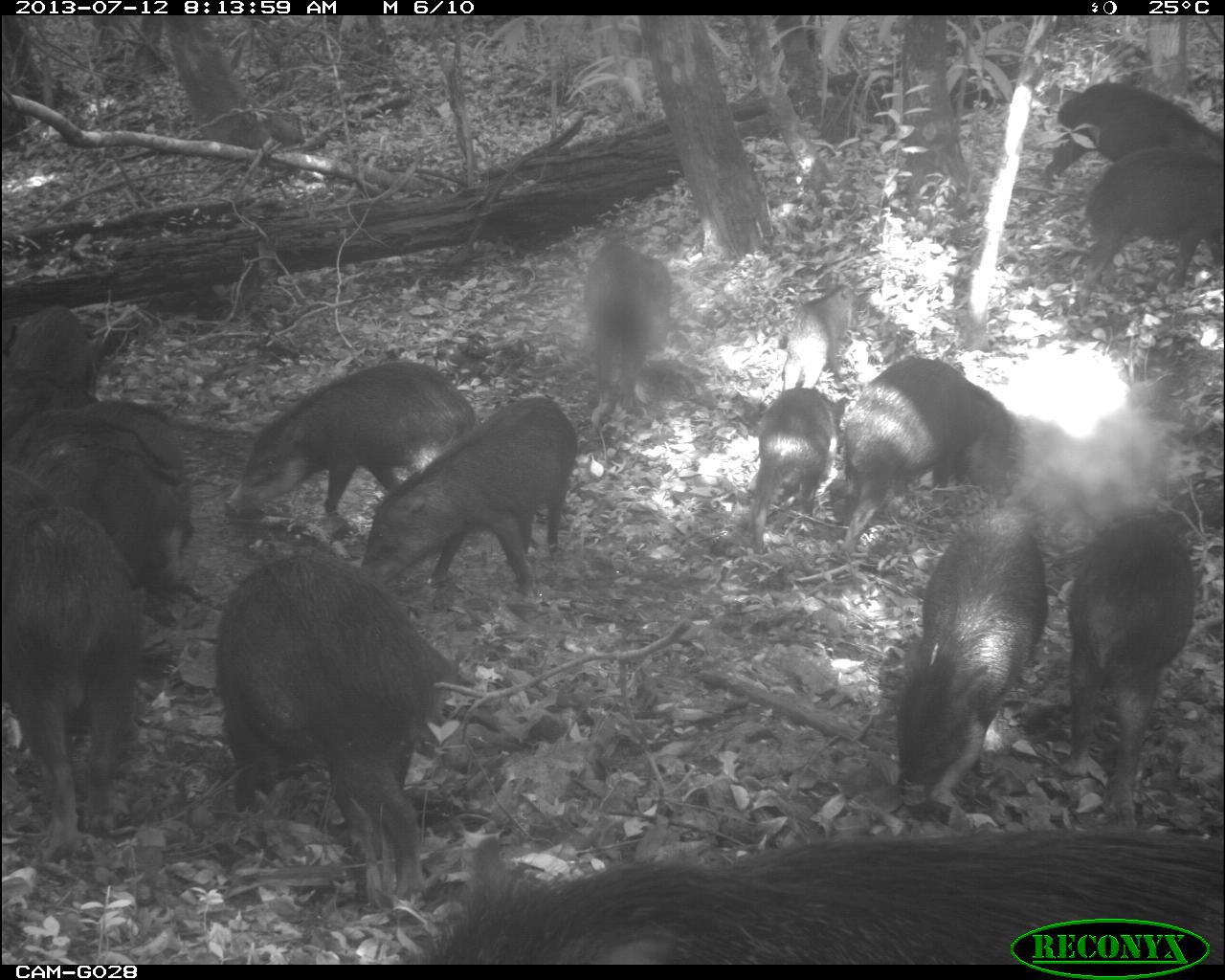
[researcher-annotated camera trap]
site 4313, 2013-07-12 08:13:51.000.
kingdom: Animalia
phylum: Chordata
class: Mammalia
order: Artiodactyla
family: Tayassuidae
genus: Tayassu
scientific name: Tayassu pecari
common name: white-lipped peccary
Tayassu pecari (white-lipped peccary), count 20.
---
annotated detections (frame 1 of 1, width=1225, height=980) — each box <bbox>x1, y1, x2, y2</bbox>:
tayassu pecari: <bbox>418, 830, 1223, 965</bbox>; <bbox>215, 548, 436, 902</bbox>; <bbox>2, 459, 137, 863</bbox>; <bbox>893, 507, 1047, 808</bbox>; <bbox>359, 394, 577, 598</bbox>; <bbox>1065, 515, 1194, 830</bbox>; <bbox>224, 361, 478, 517</bbox>; <bbox>2, 398, 193, 589</bbox>; <bbox>834, 357, 1014, 559</bbox>; <bbox>1075, 145, 1222, 315</bbox>; <bbox>1038, 81, 1224, 188</bbox>; <bbox>582, 242, 673, 408</bbox>; <bbox>751, 387, 834, 555</bbox>; <bbox>2, 303, 95, 415</bbox>; <bbox>770, 284, 857, 390</bbox>